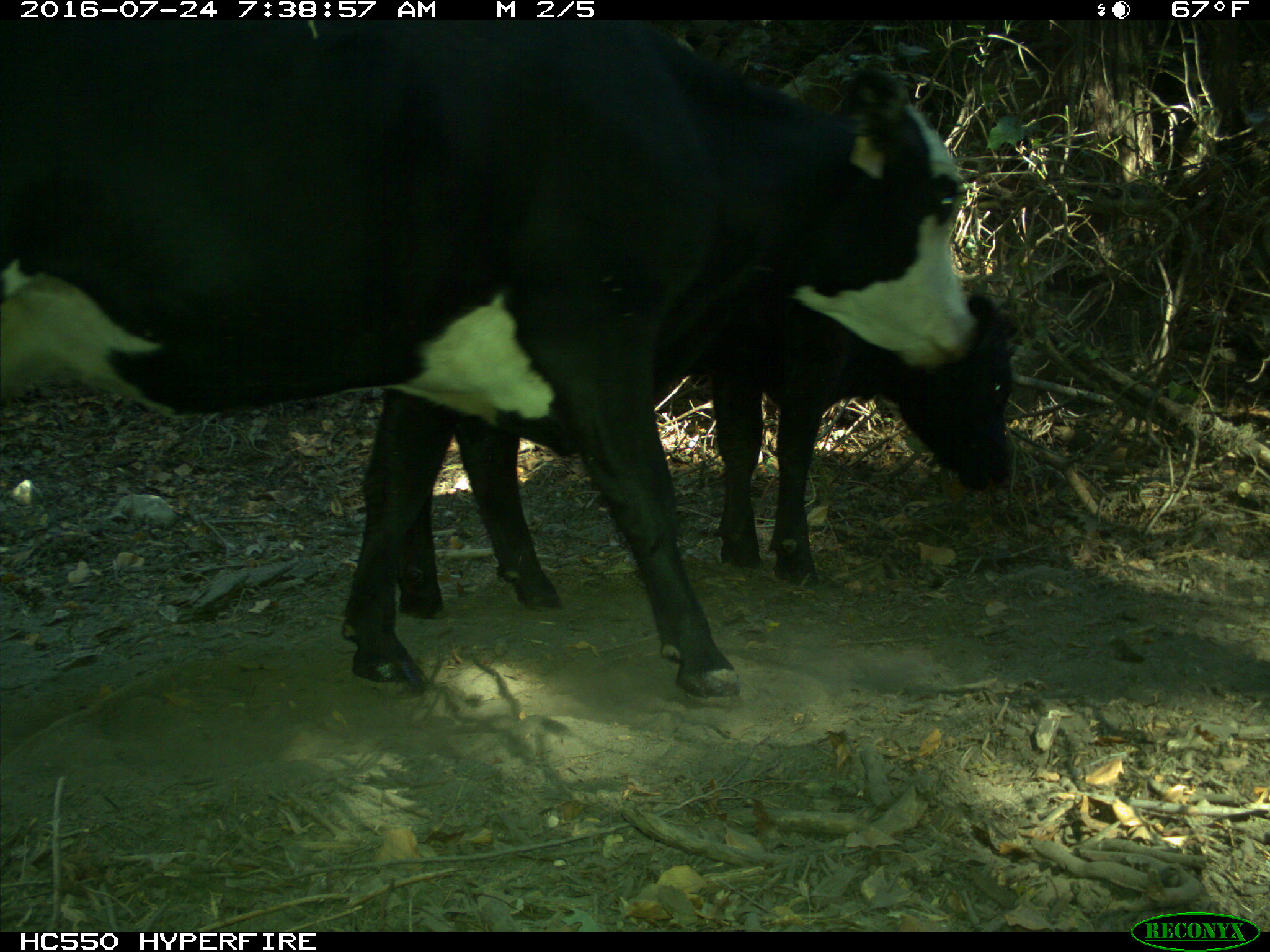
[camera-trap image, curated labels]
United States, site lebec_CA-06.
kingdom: Animalia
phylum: Chordata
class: Mammalia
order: Artiodactyla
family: Bovidae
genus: Bos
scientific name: Bos taurus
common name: domestic cow